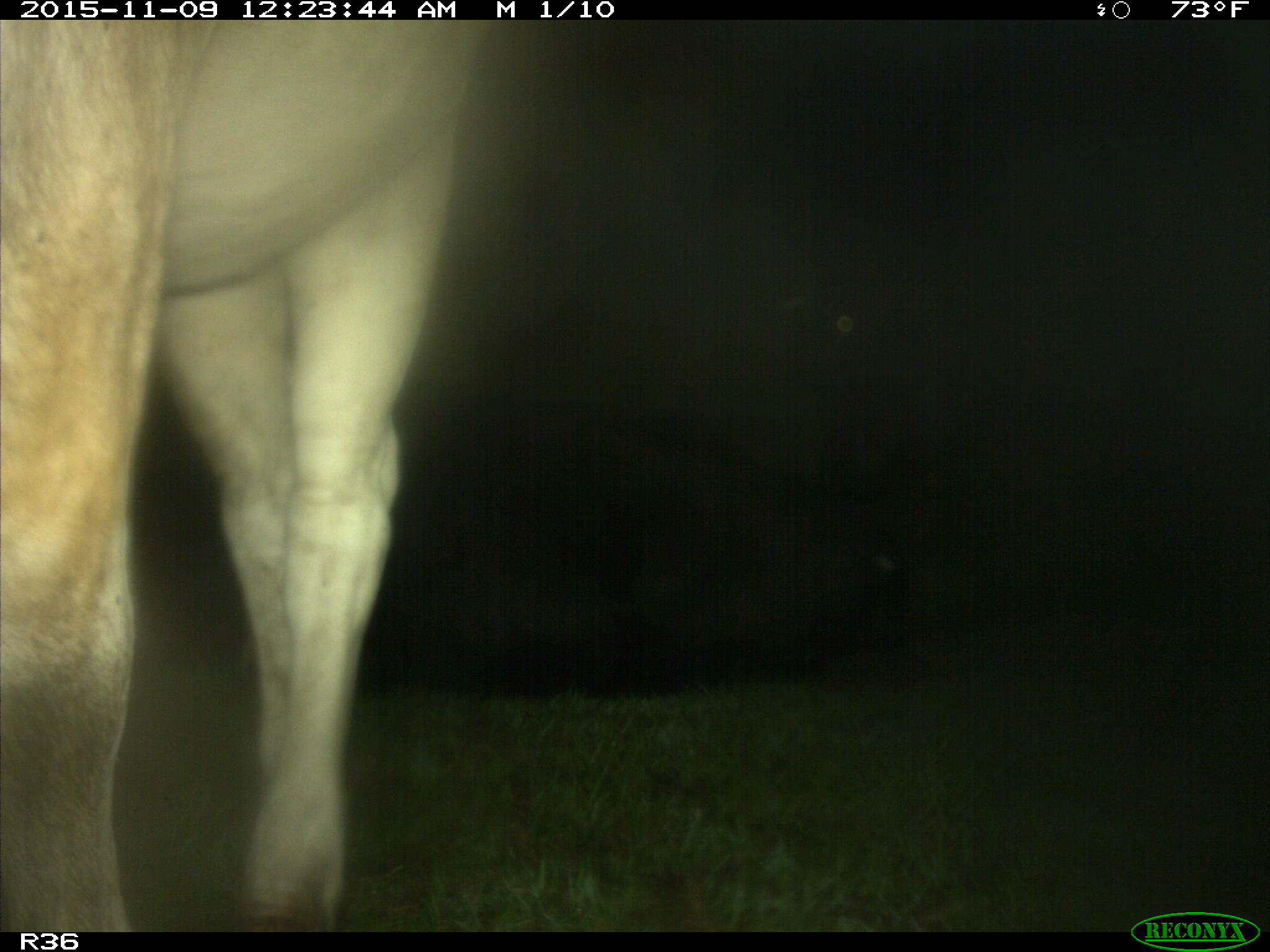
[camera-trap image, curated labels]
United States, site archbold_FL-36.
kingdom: Animalia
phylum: Chordata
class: Mammalia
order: Artiodactyla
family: Bovidae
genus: Bos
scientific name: Bos taurus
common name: domestic cow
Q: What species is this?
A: Bos taurus (domestic cow).